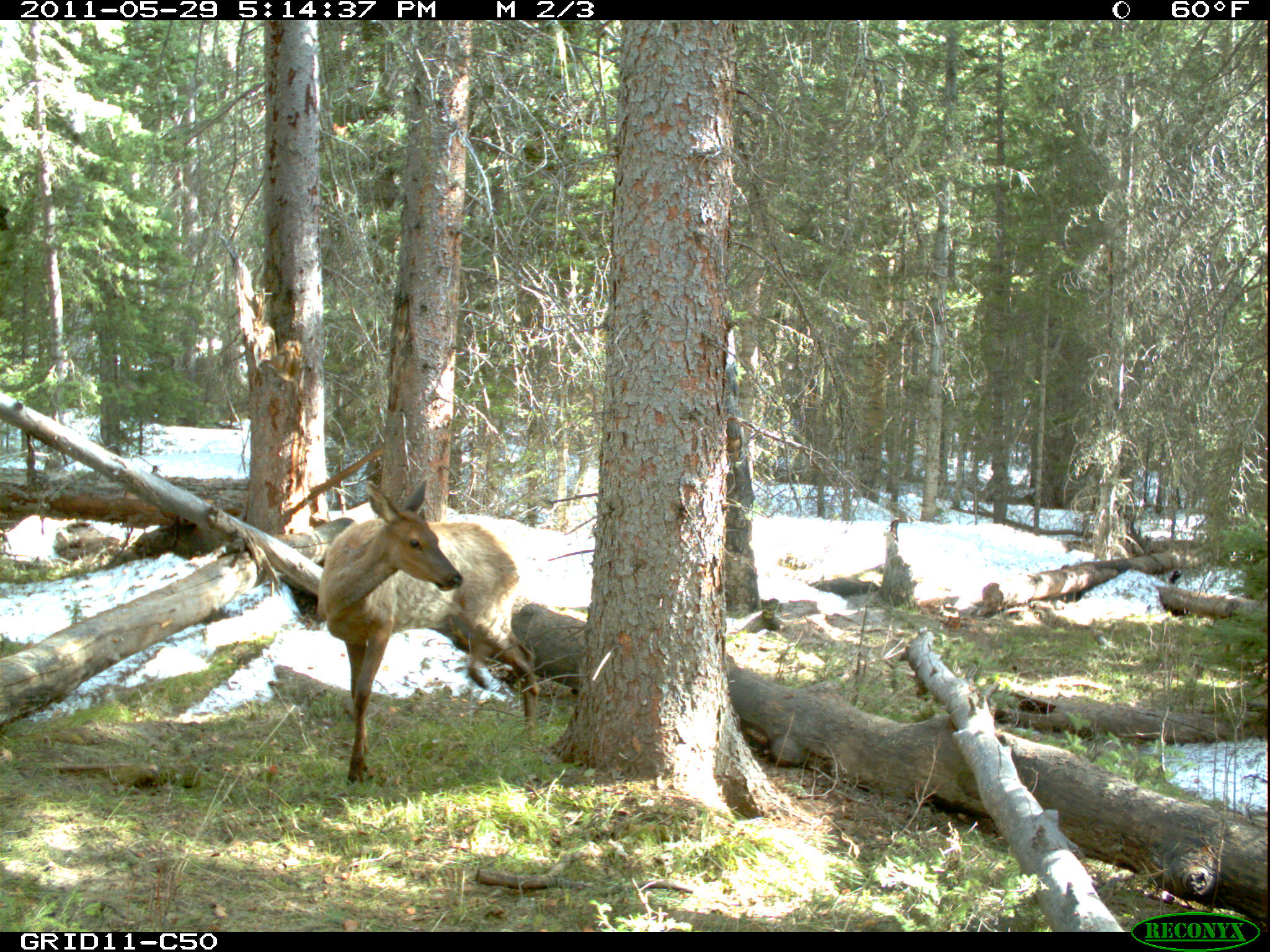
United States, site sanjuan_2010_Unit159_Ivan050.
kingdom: Animalia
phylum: Chordata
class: Mammalia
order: Artiodactyla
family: Cervidae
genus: Cervus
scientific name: Cervus elaphus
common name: red deer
Cervus elaphus (red deer).